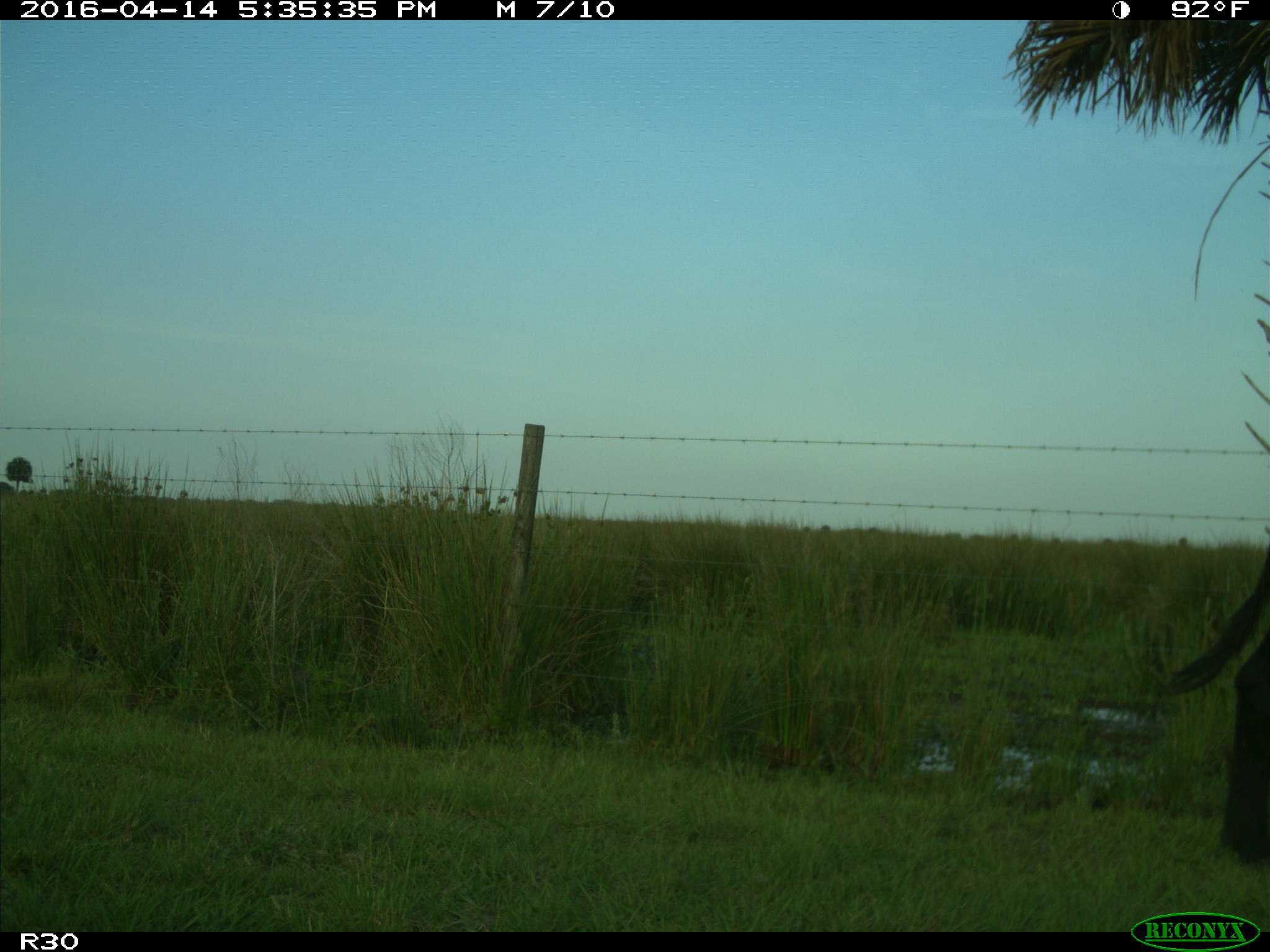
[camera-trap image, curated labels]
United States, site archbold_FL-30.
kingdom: Animalia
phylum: Chordata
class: Mammalia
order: Artiodactyla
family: Bovidae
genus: Bos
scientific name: Bos taurus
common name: domestic cow